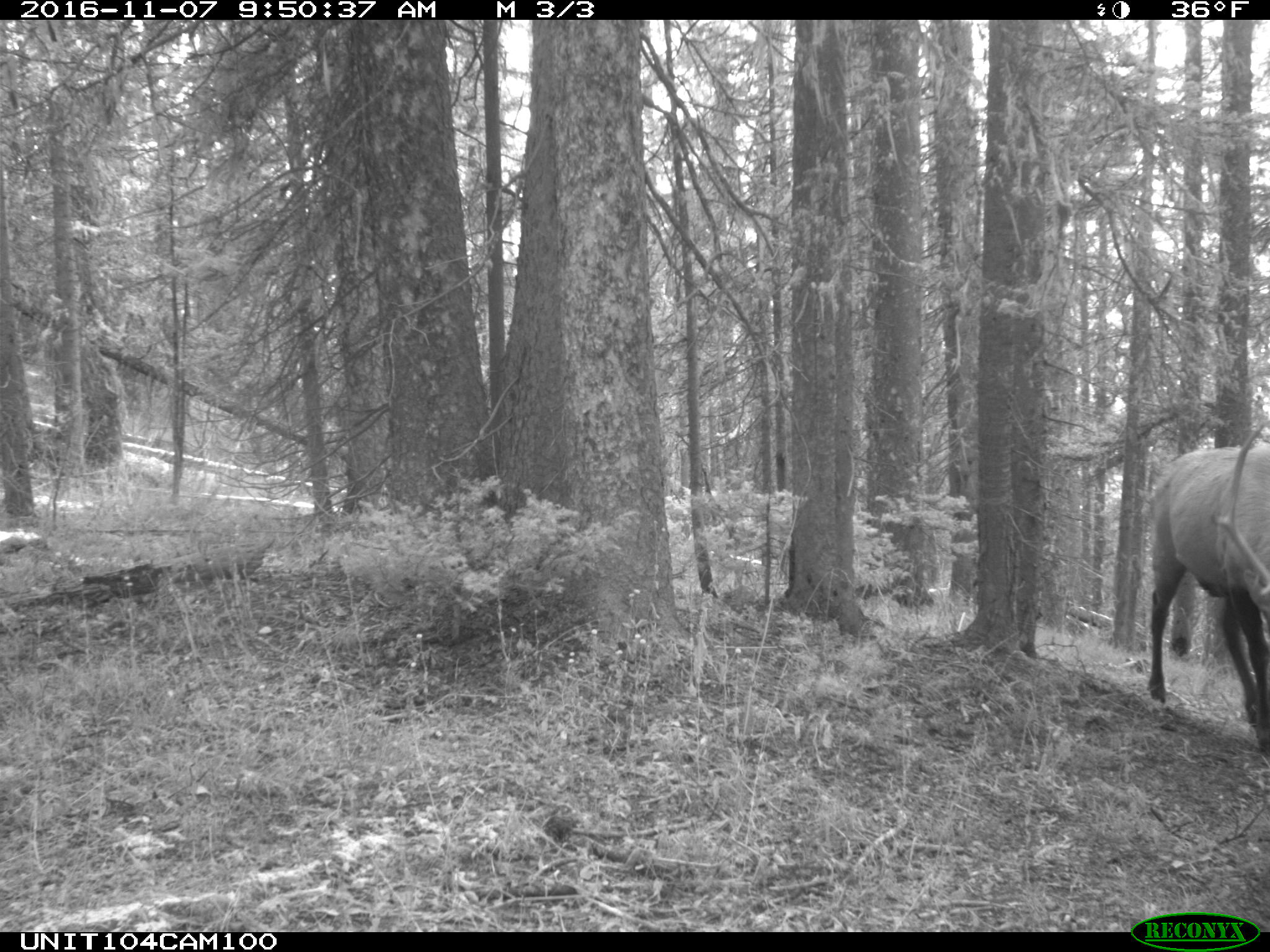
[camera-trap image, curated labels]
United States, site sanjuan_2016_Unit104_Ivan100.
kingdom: Animalia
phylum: Chordata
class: Mammalia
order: Artiodactyla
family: Cervidae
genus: Cervus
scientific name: Cervus elaphus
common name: red deer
Cervus elaphus (red deer).